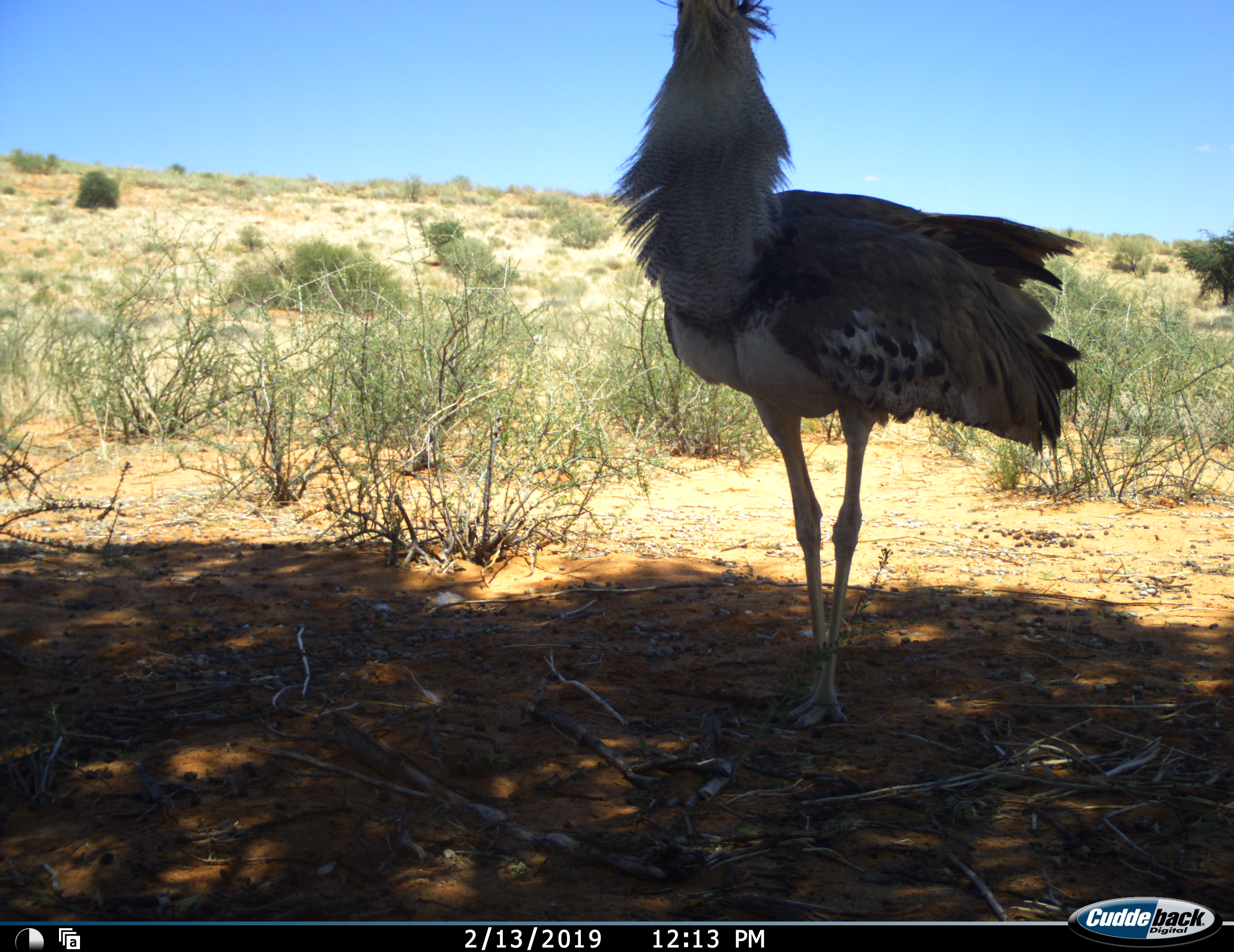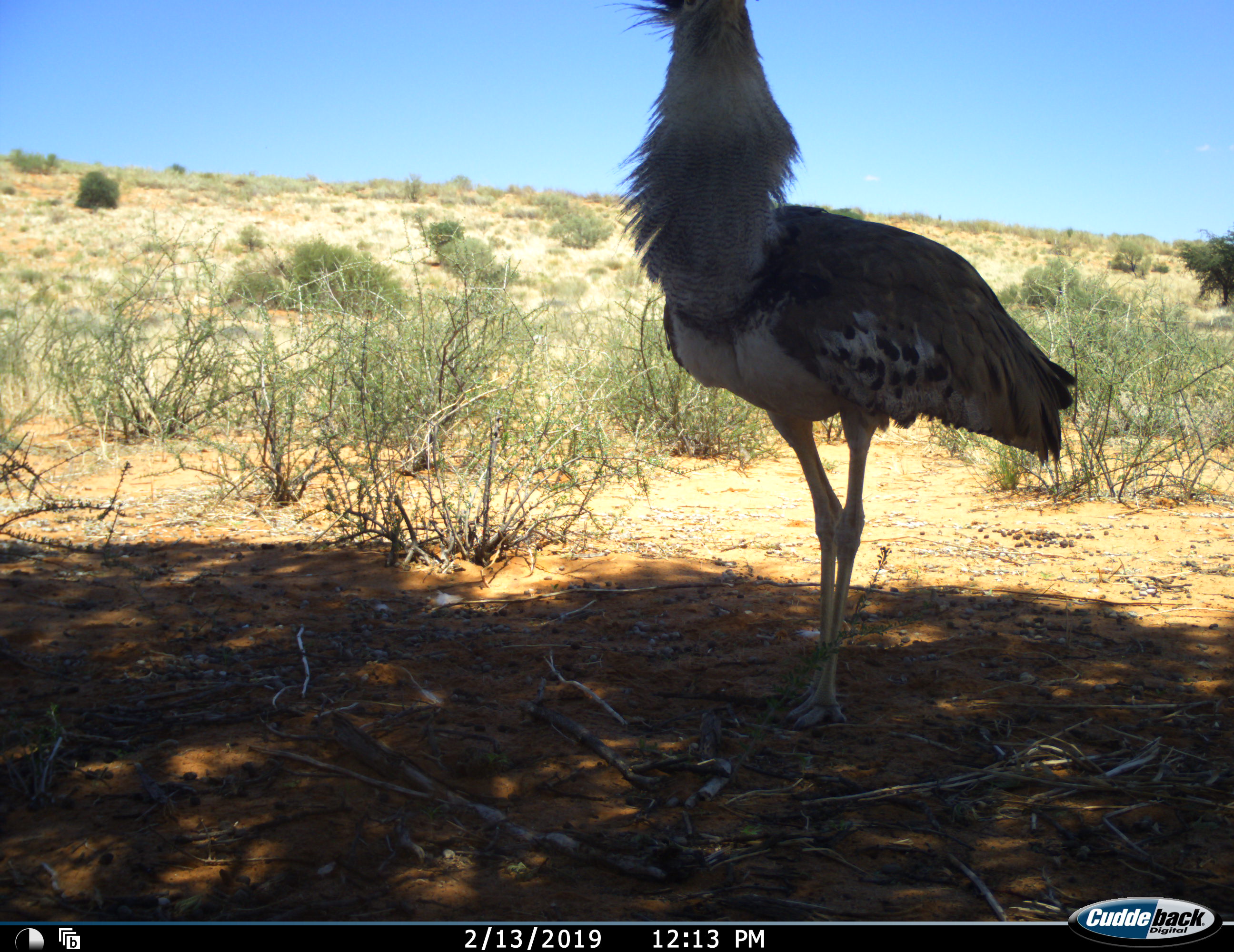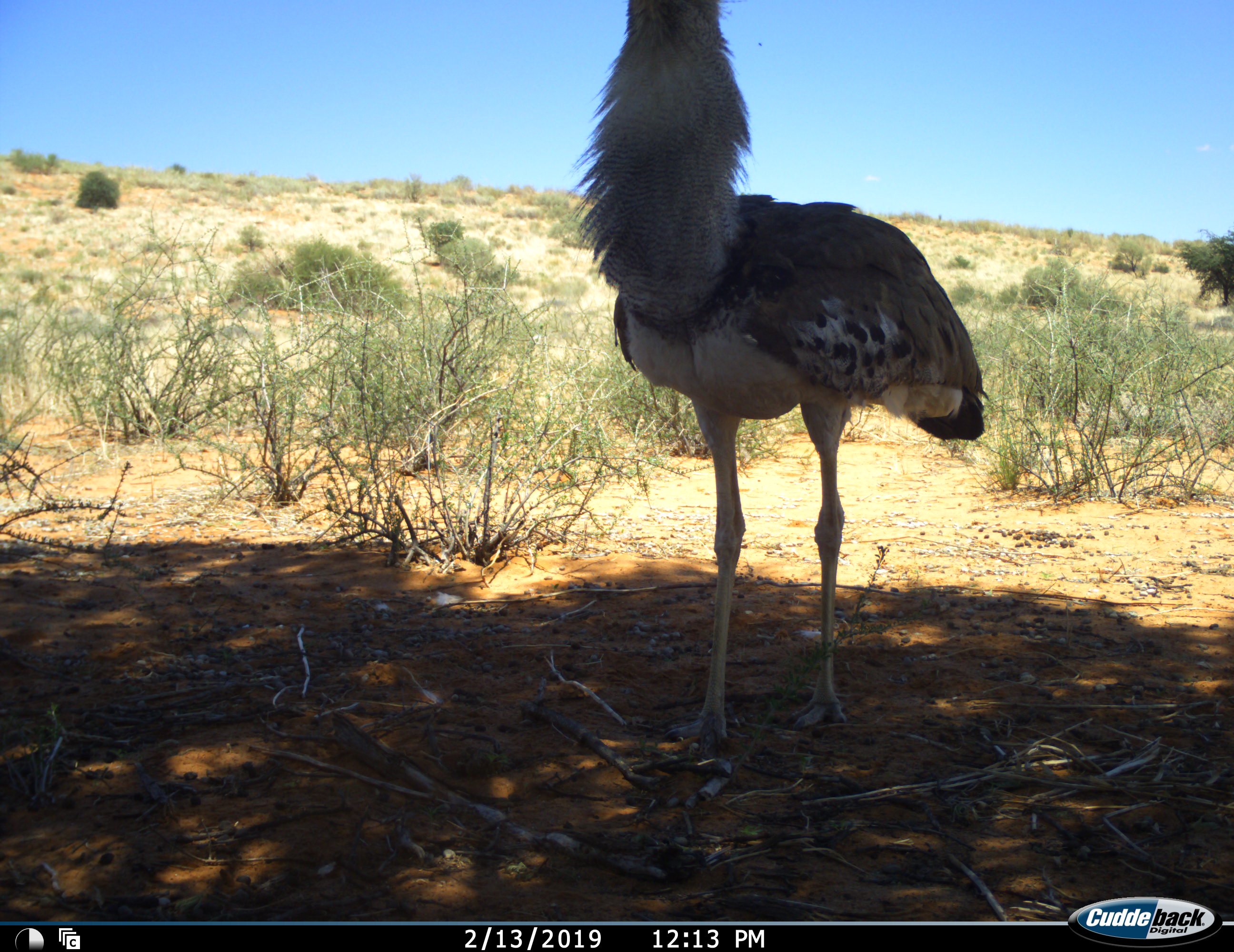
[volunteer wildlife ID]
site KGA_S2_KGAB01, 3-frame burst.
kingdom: Animalia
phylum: Chordata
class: Aves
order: Otidiformes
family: Otididae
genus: Ardeotis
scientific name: Ardeotis kori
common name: kori bustard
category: bustardkori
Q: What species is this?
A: Bustardkori (kori bustard) (Ardeotis kori).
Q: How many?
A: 1.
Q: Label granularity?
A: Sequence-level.